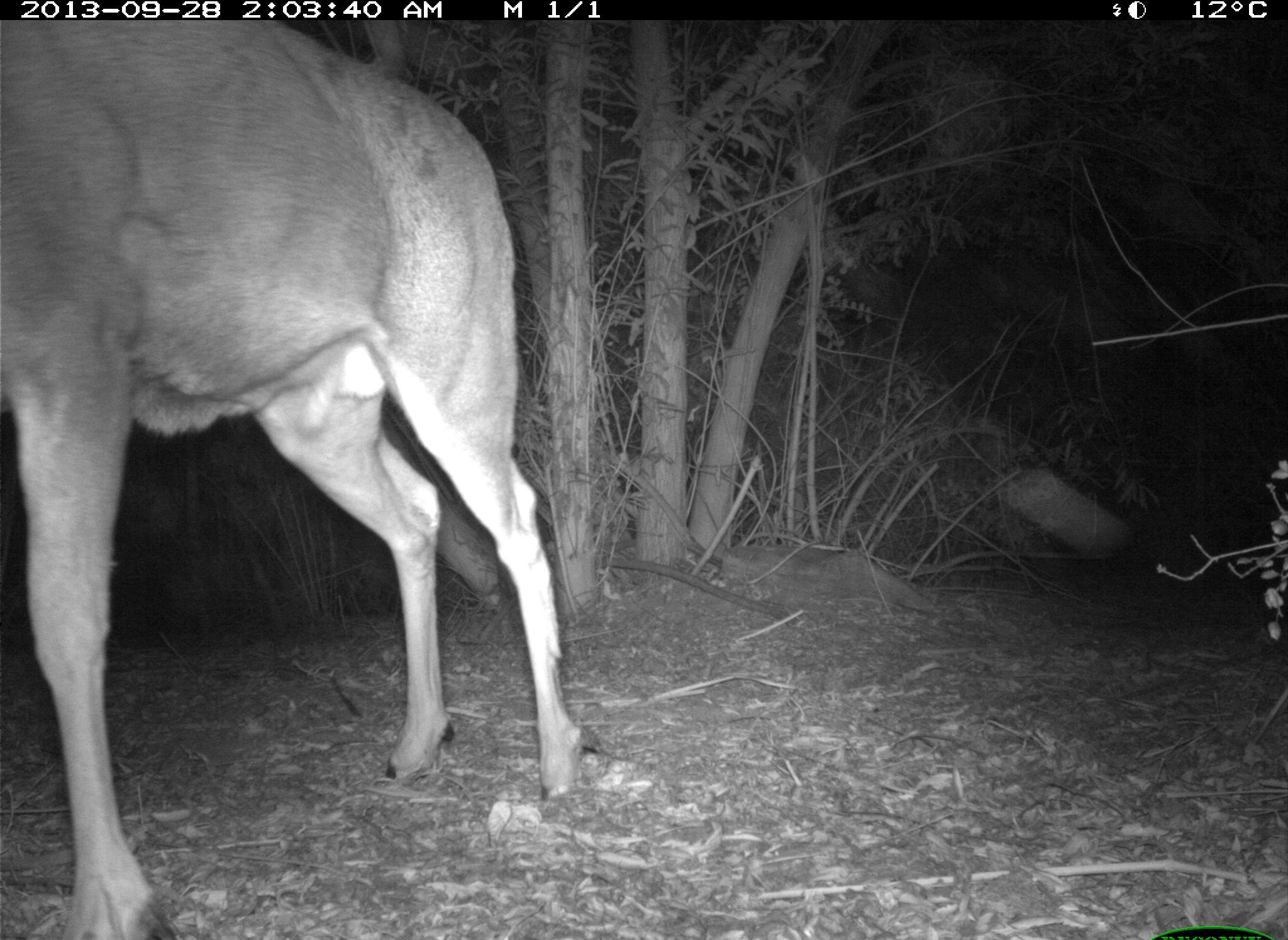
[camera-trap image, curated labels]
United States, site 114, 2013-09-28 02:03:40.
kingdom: Animalia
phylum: Chordata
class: Mammalia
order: Artiodactyla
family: Cervidae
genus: Odocoileus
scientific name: Odocoileus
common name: deer